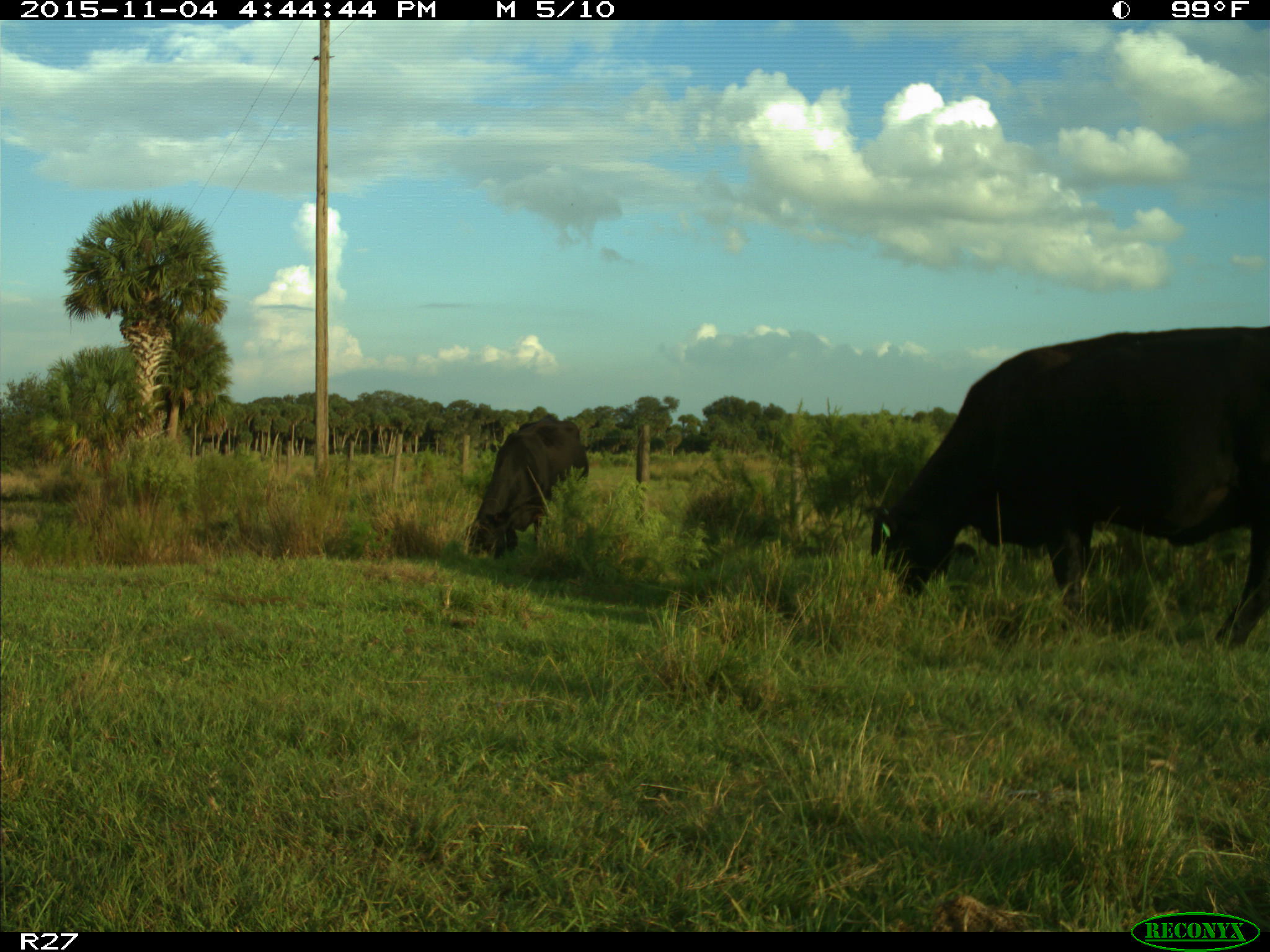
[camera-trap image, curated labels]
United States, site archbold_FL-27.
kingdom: Animalia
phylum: Chordata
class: Mammalia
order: Artiodactyla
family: Bovidae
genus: Bos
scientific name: Bos taurus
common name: domestic cow